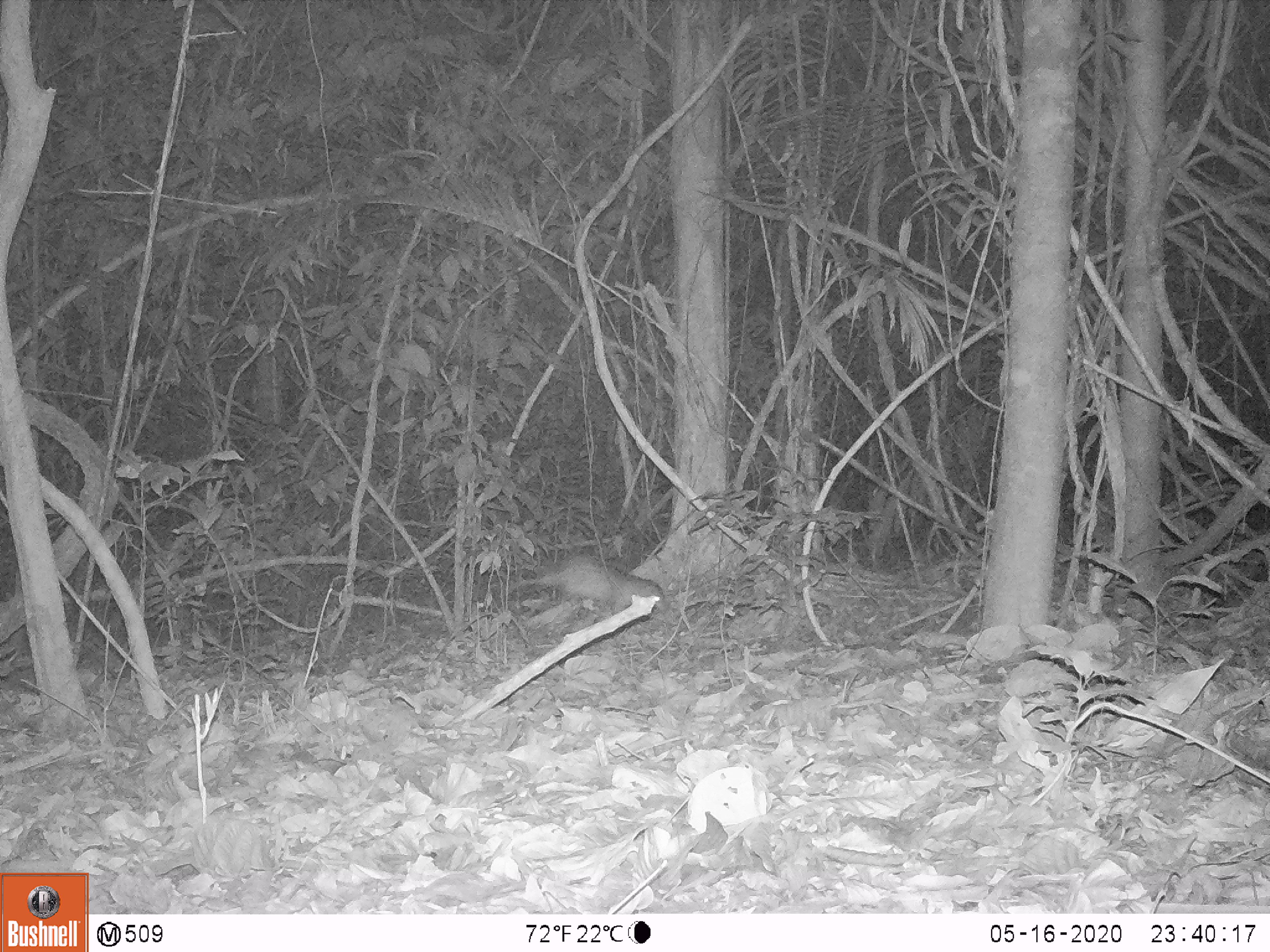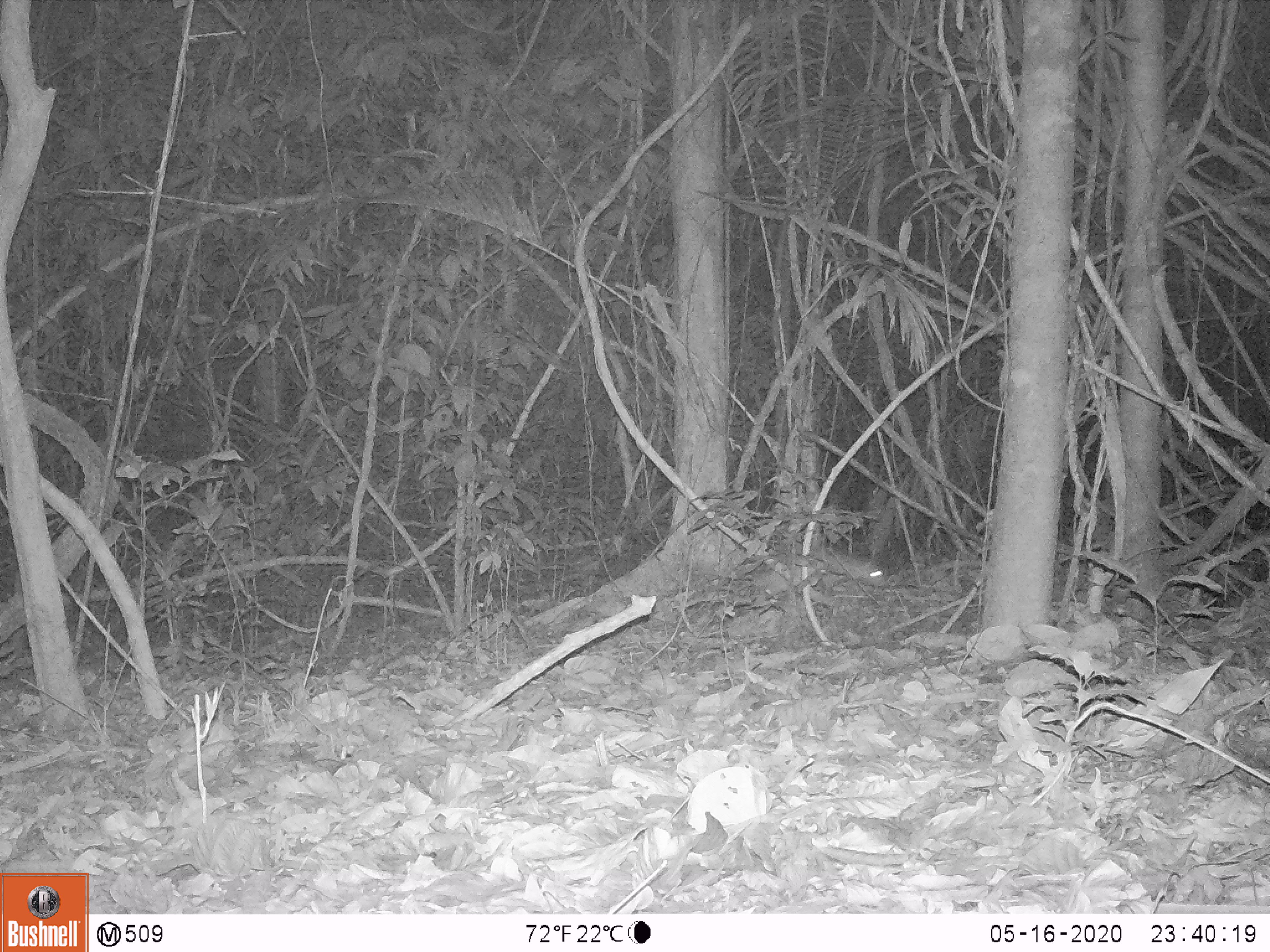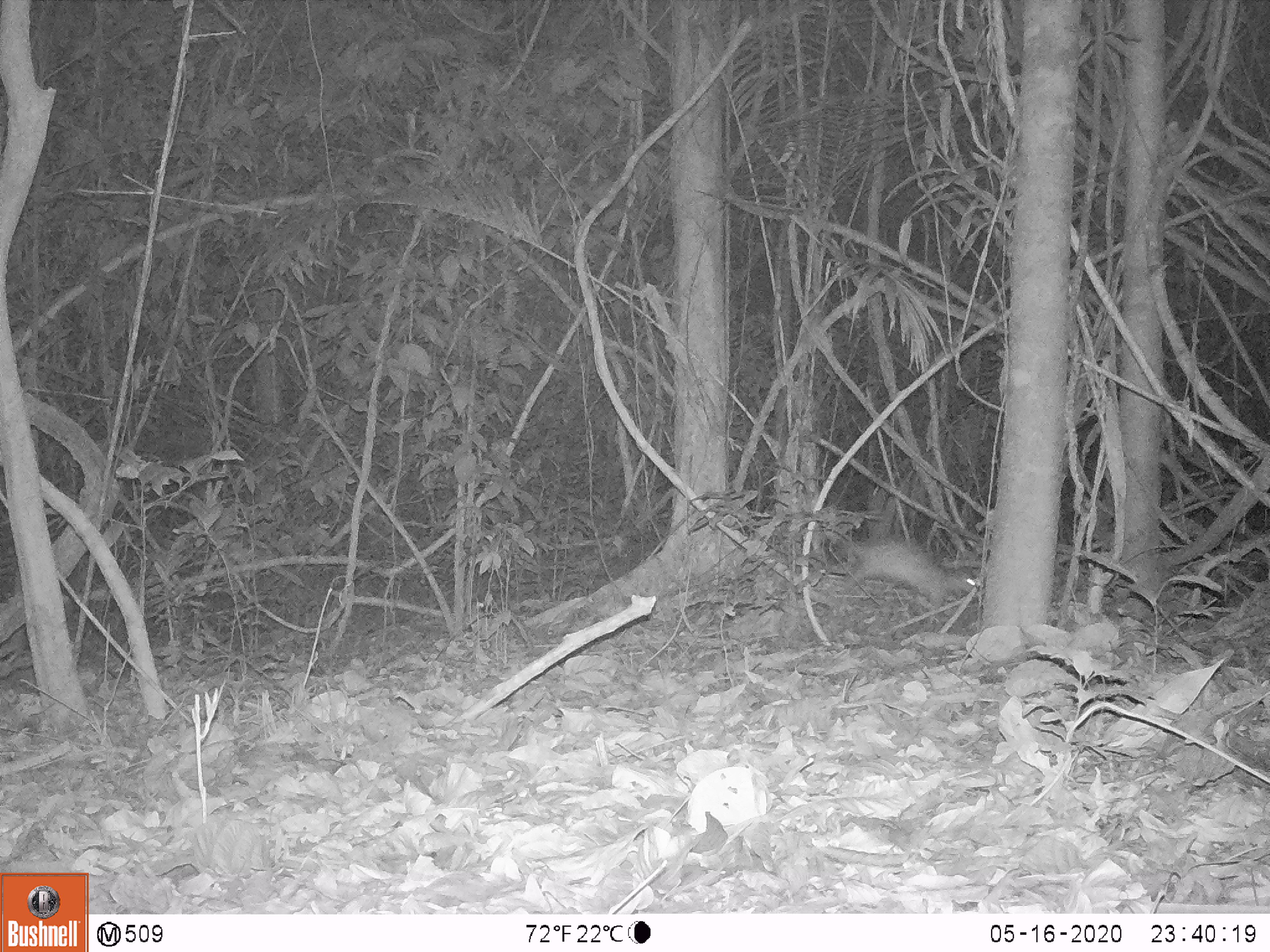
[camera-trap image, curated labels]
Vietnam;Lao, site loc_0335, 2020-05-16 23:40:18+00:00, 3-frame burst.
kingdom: Animalia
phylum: Chordata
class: Mammalia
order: Rodentia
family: Hystricidae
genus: Atherurus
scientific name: Atherurus macrourus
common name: asiatic brush-tailed porcupine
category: asiatic brush tailed porcupine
Asiatic brush tailed porcupine (asiatic brush-tailed porcupine) (Atherurus macrourus). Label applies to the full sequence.